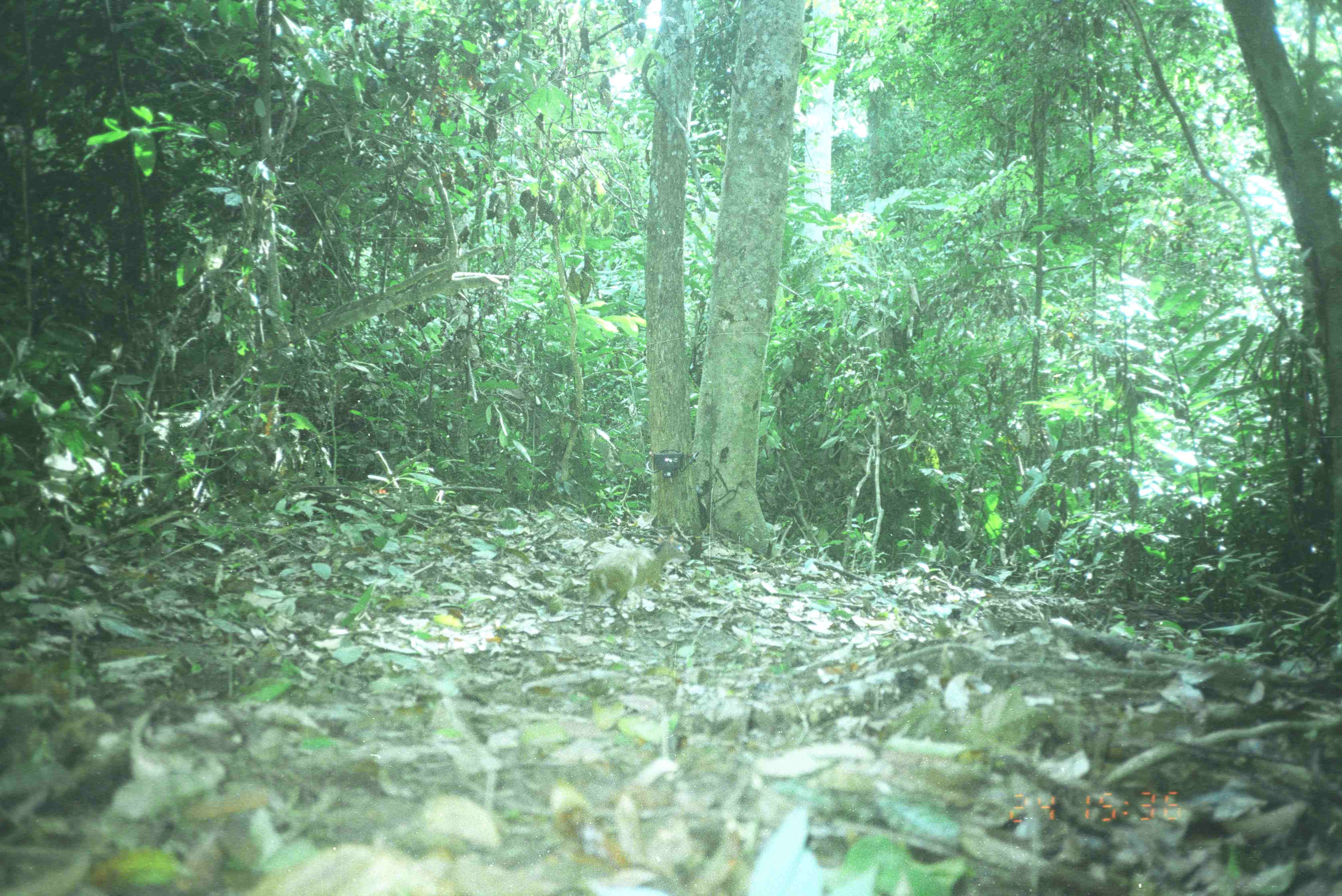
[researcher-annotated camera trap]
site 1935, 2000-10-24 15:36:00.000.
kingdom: Animalia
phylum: Chordata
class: Mammalia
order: Artiodactyla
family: Tragulidae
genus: Tragulus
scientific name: Tragulus javanicus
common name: javan chevrotain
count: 1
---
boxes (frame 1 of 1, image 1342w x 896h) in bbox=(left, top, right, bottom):
tragulus javanicus: bbox=(577, 532, 690, 635)